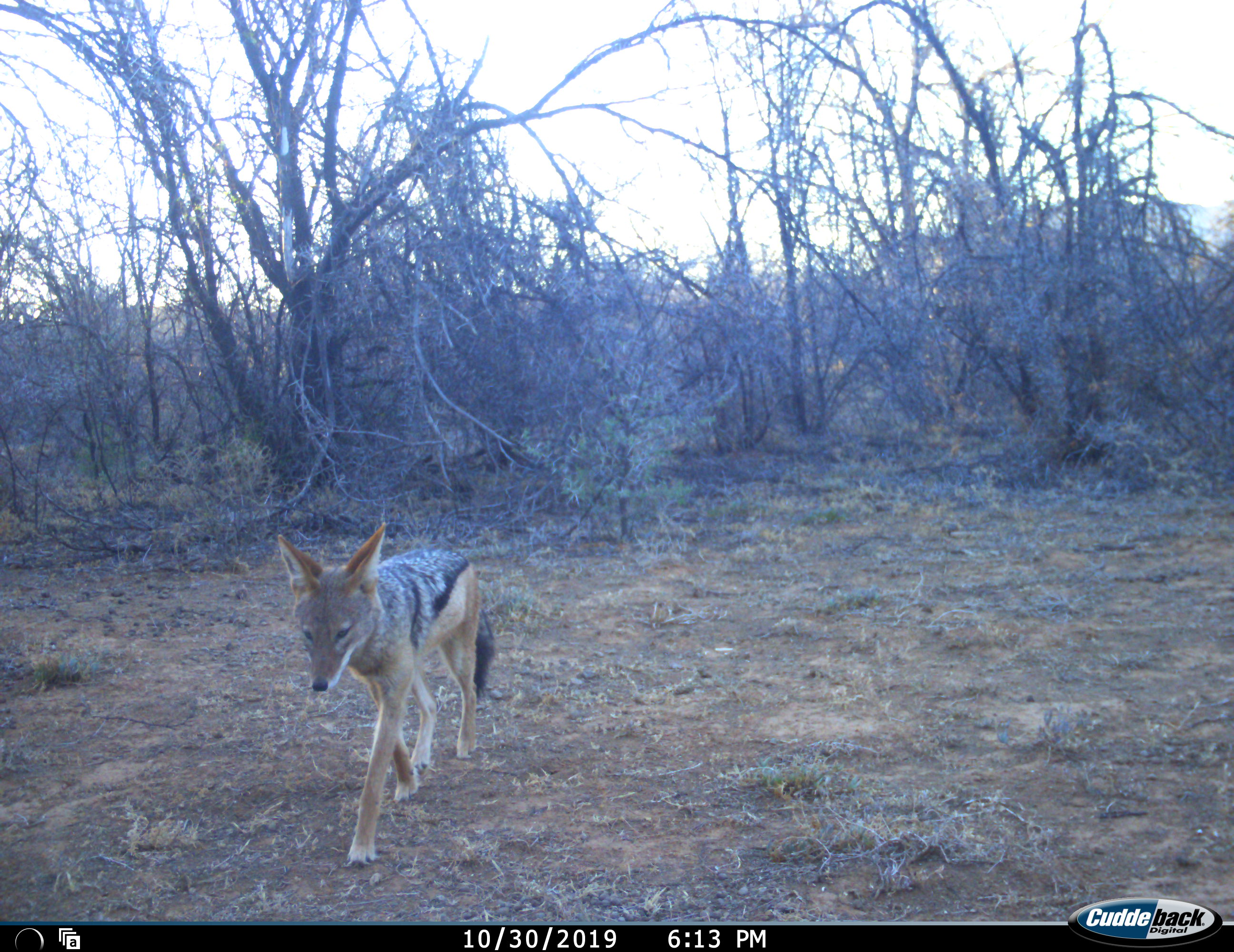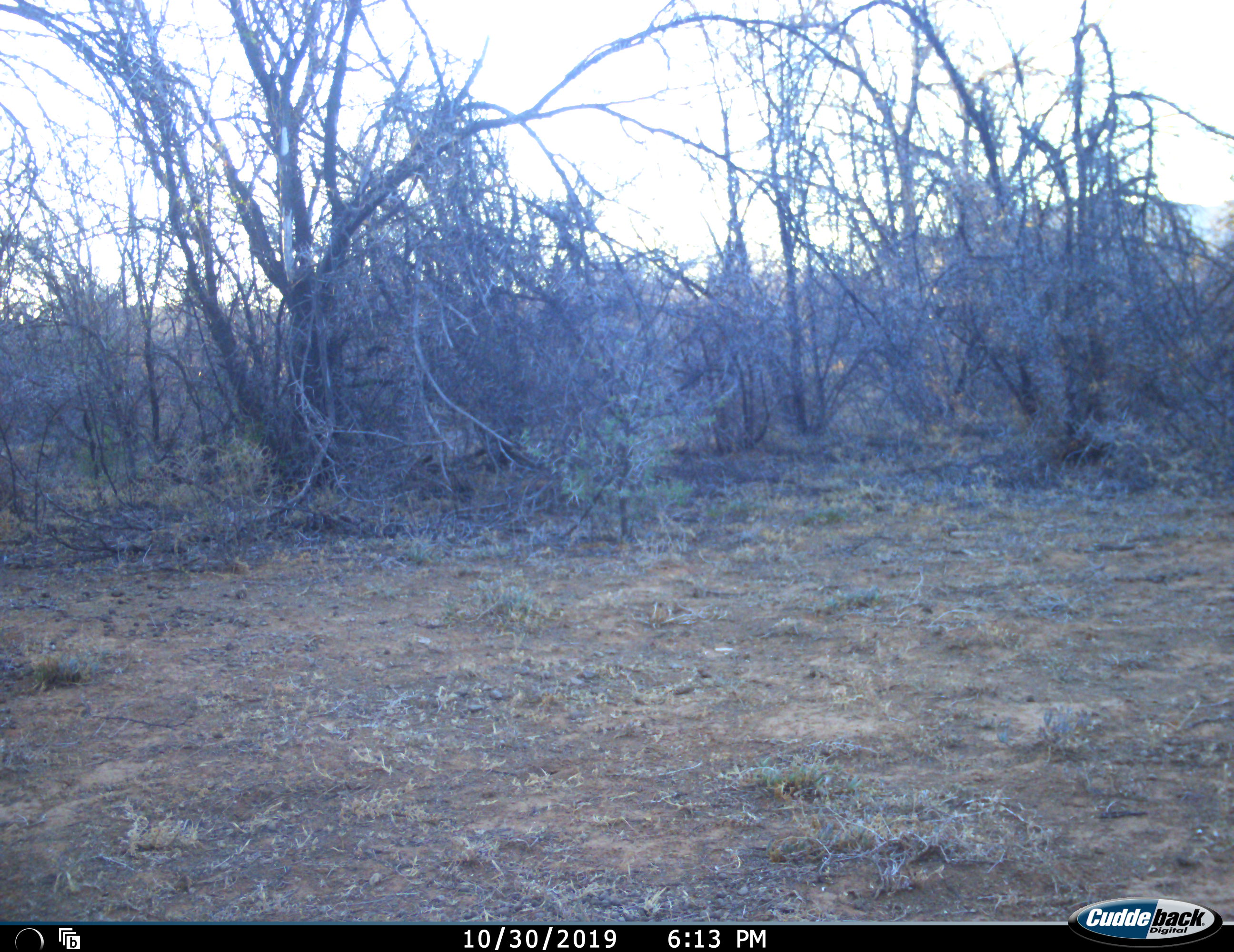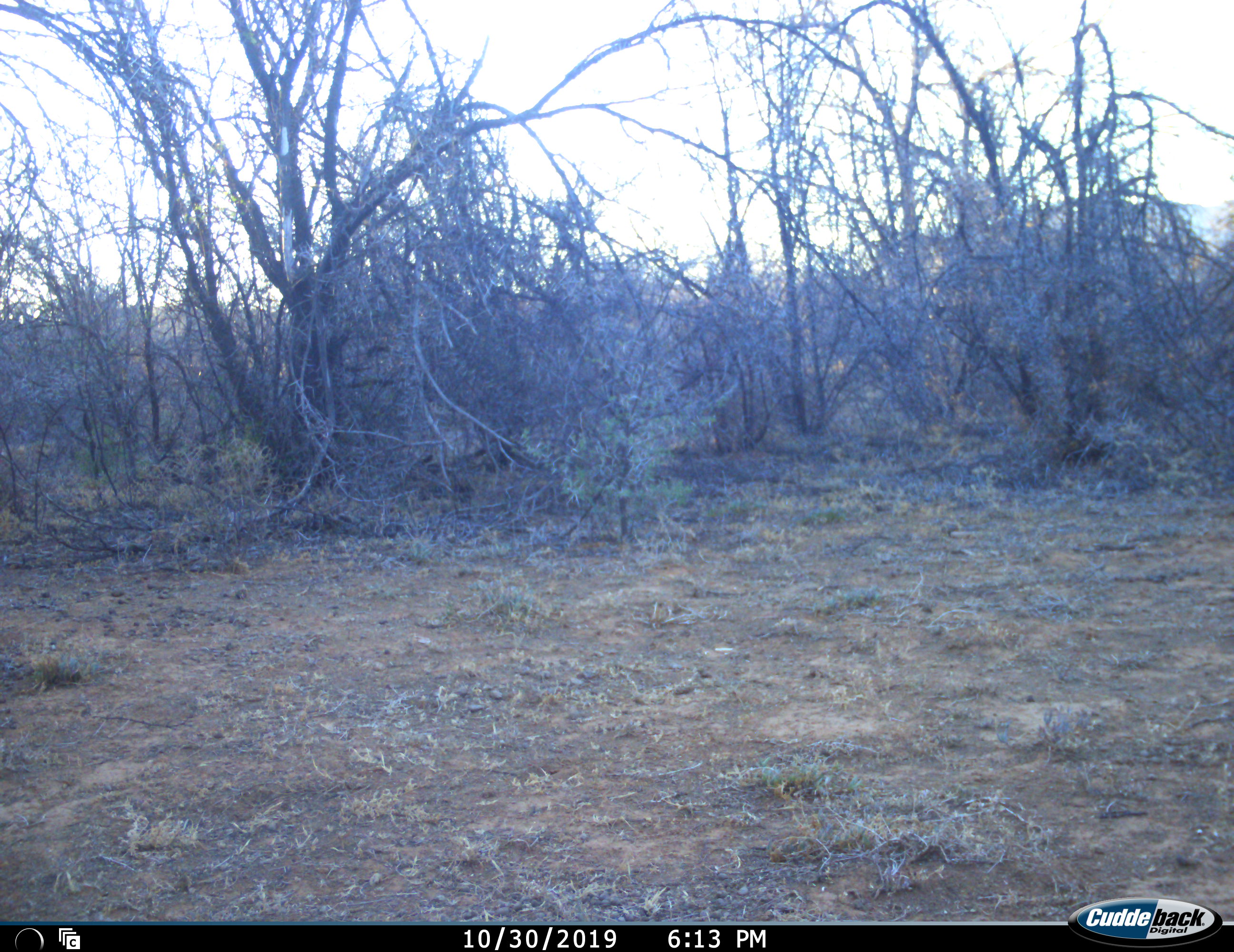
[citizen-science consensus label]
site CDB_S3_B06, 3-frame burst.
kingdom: Animalia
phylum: Chordata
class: Mammalia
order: Carnivora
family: Canidae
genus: Lupulella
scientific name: Lupulella mesomelas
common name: black-backed jackal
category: jackalblackbacked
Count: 1.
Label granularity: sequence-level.